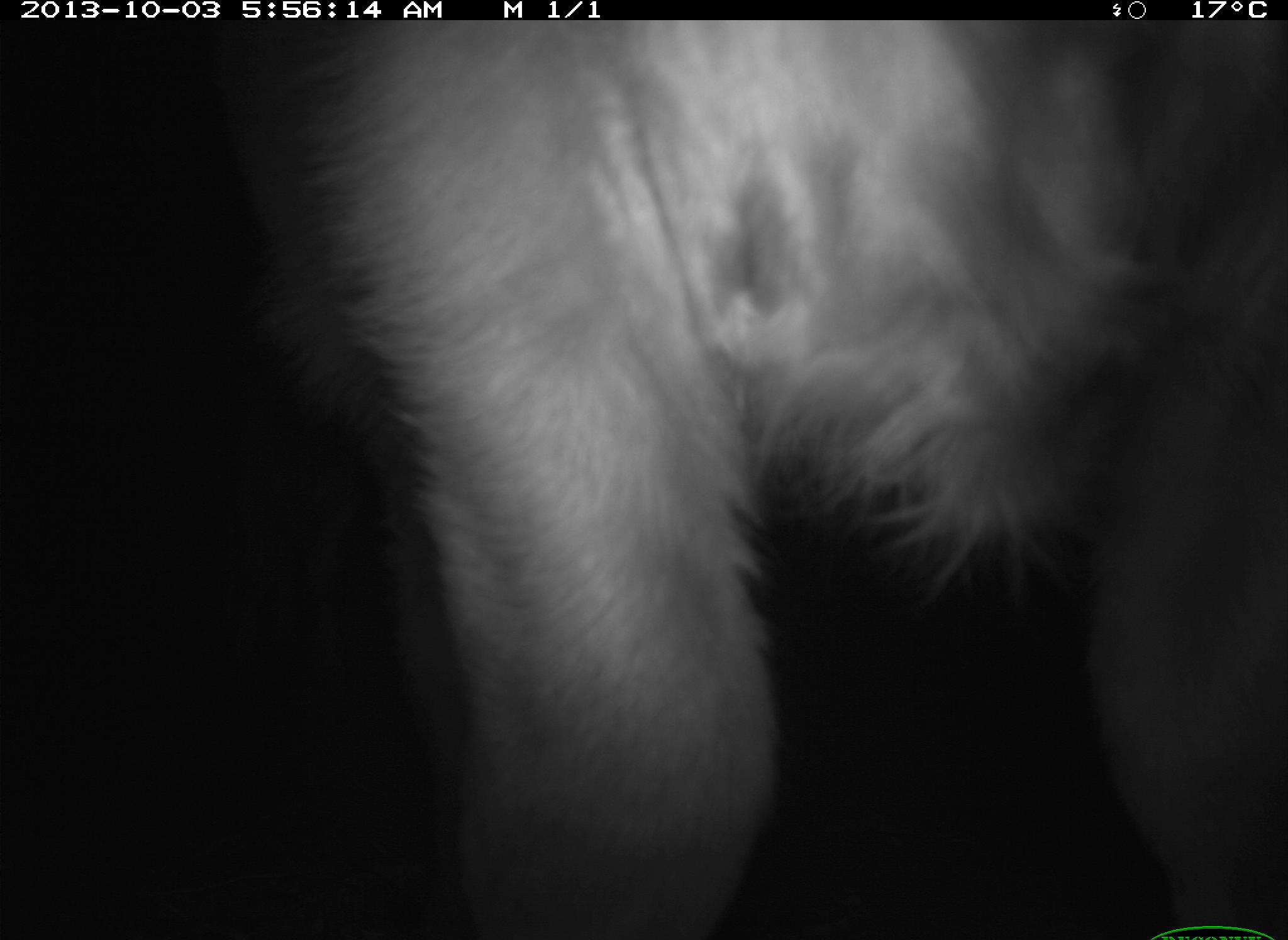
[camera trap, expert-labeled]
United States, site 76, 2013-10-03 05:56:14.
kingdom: Animalia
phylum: Chordata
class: Mammalia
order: Artiodactyla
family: Bovidae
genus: Bos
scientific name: Bos taurus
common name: cow